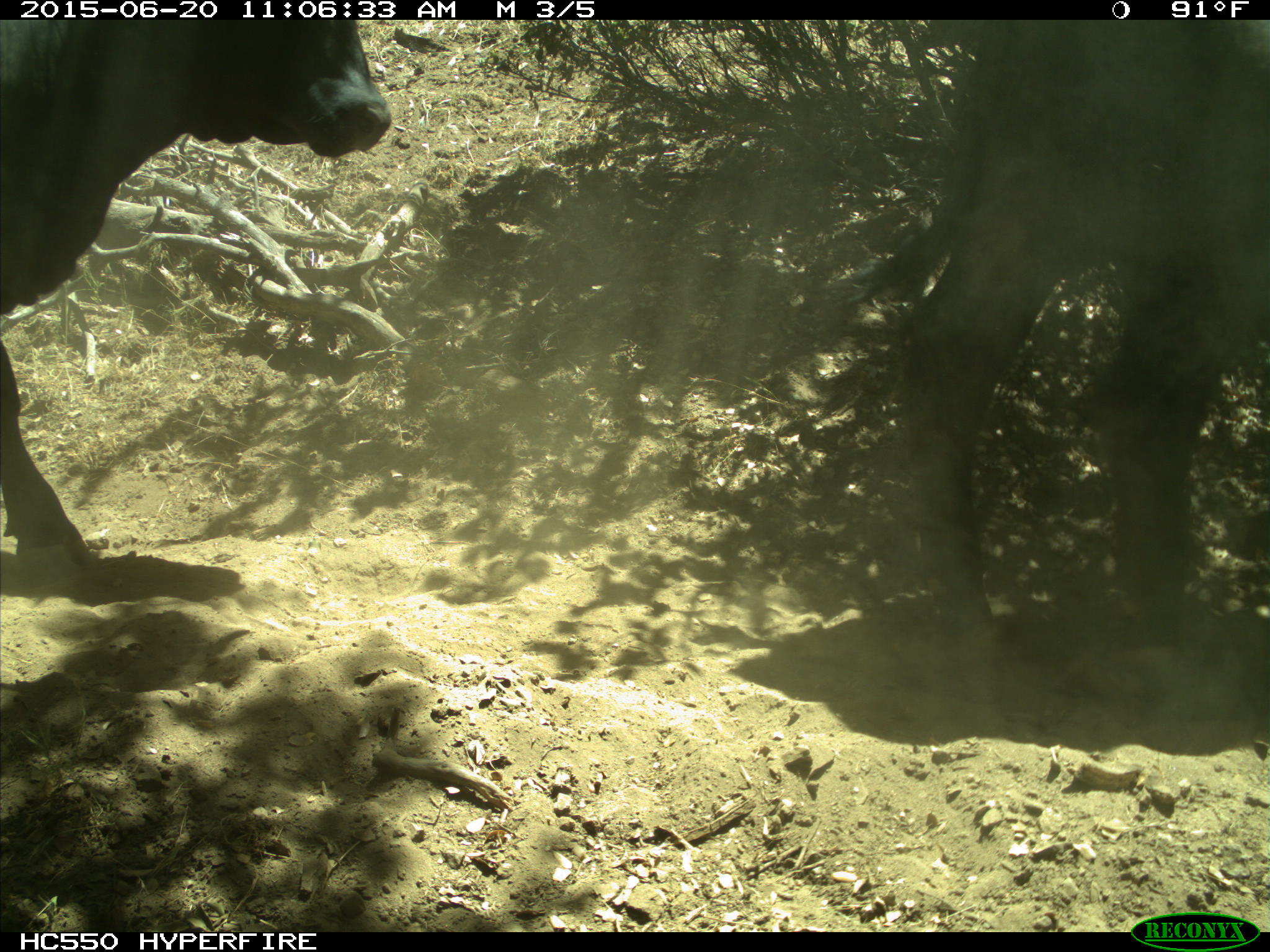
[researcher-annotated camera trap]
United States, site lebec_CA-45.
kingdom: Animalia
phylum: Chordata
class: Mammalia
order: Artiodactyla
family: Bovidae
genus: Bos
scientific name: Bos taurus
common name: domestic cow